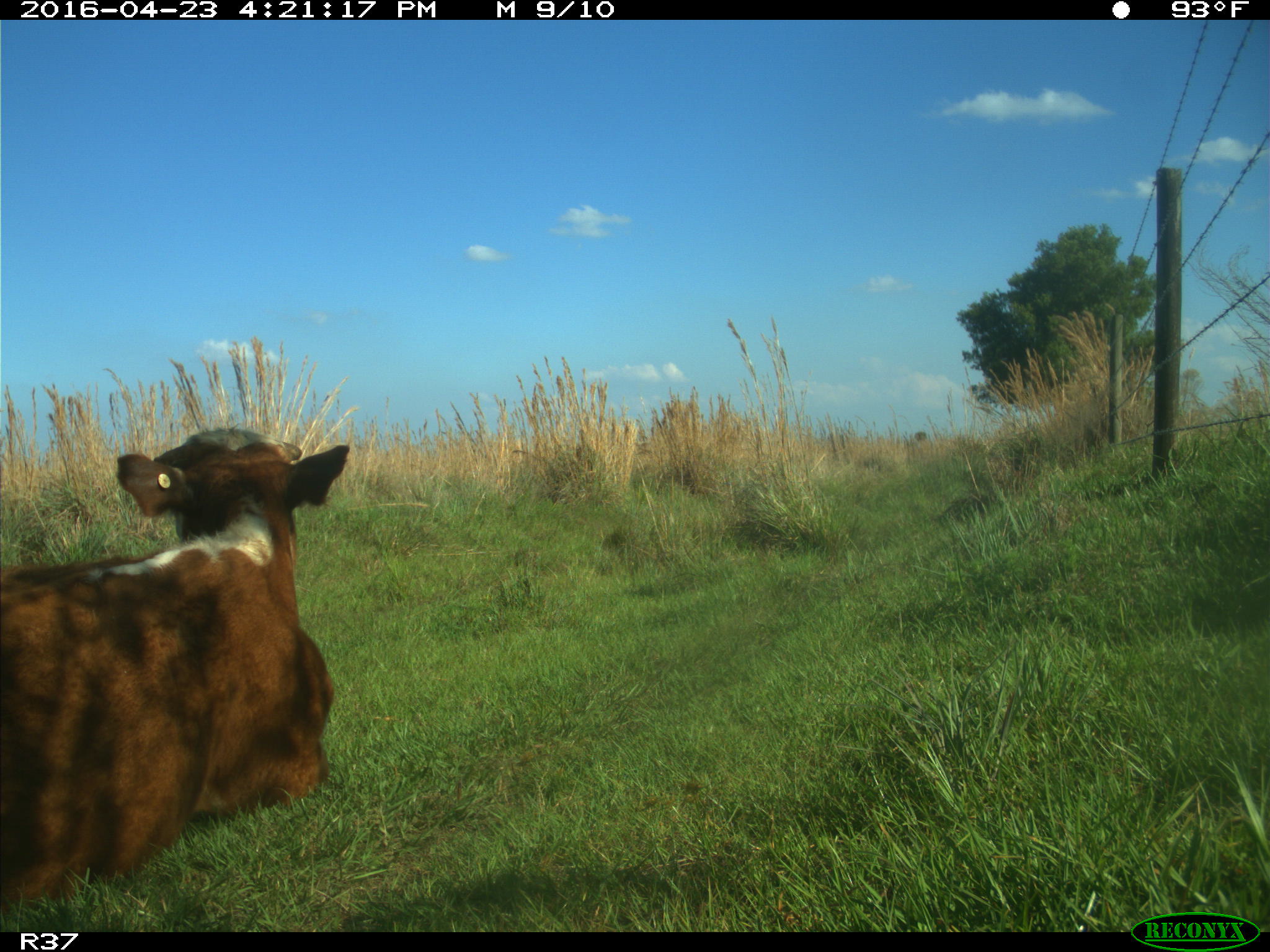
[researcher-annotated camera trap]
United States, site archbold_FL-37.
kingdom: Animalia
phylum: Chordata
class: Mammalia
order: Artiodactyla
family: Bovidae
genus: Bos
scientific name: Bos taurus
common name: domestic cow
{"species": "Bos taurus (domestic cow)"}